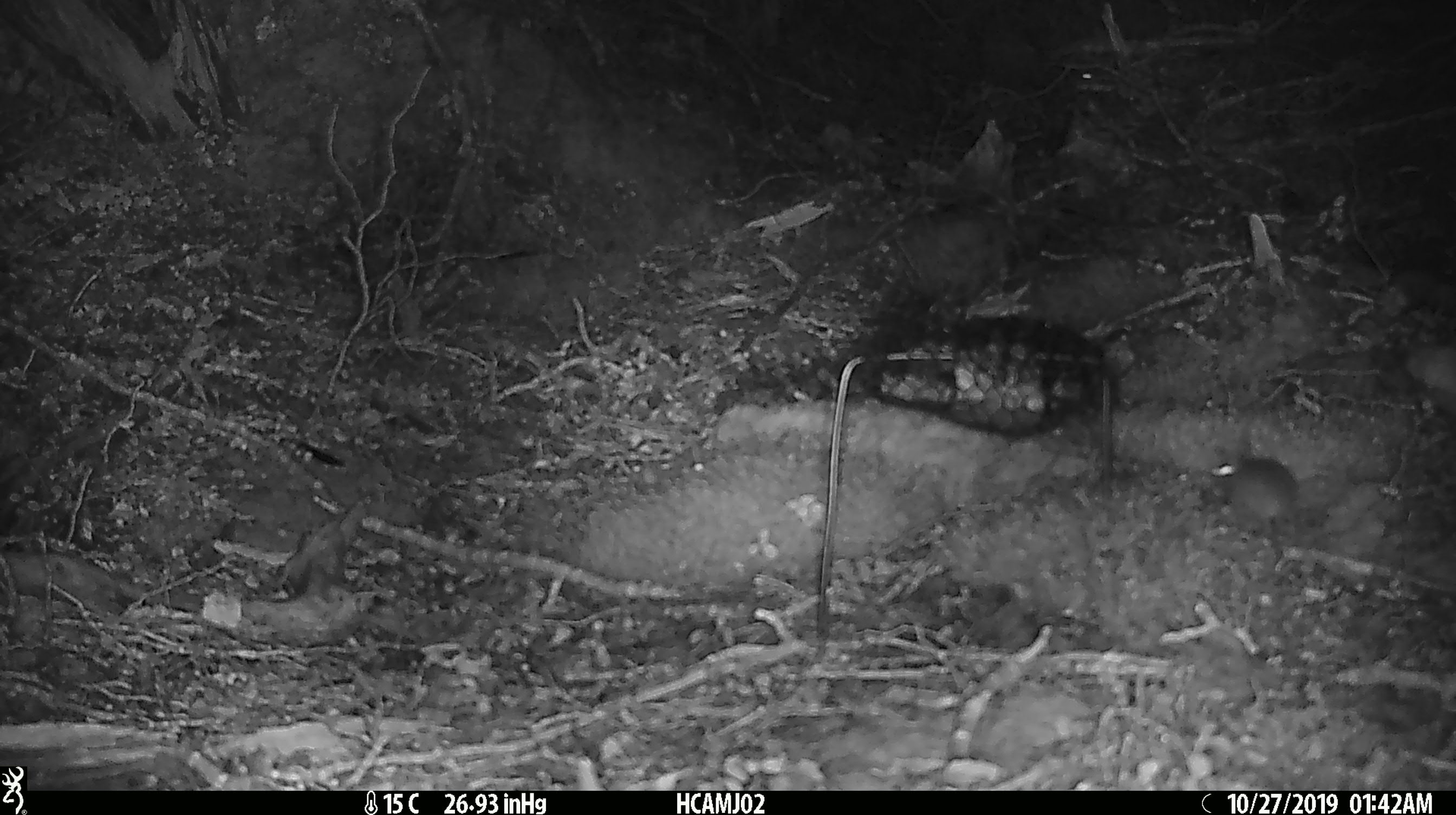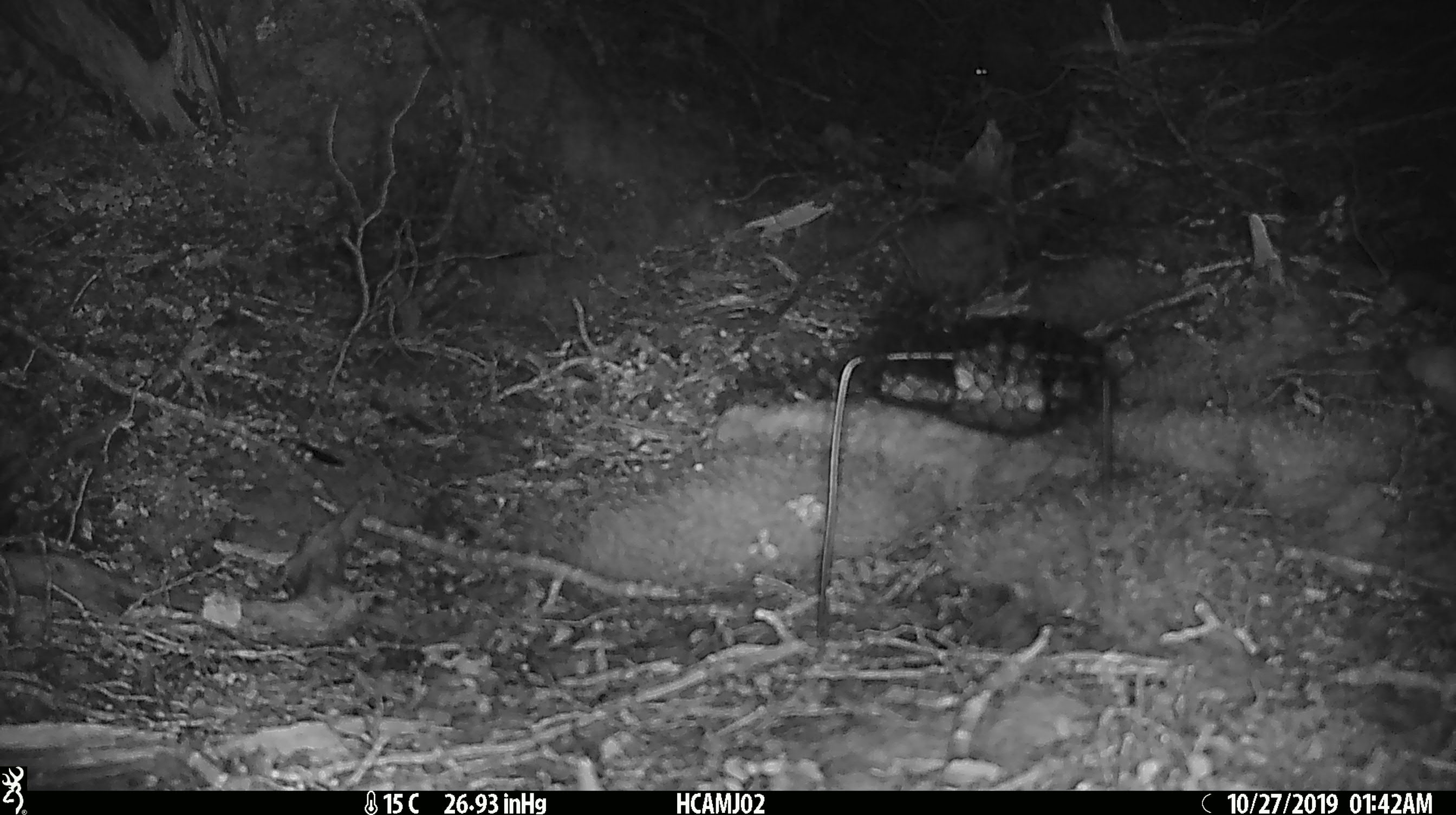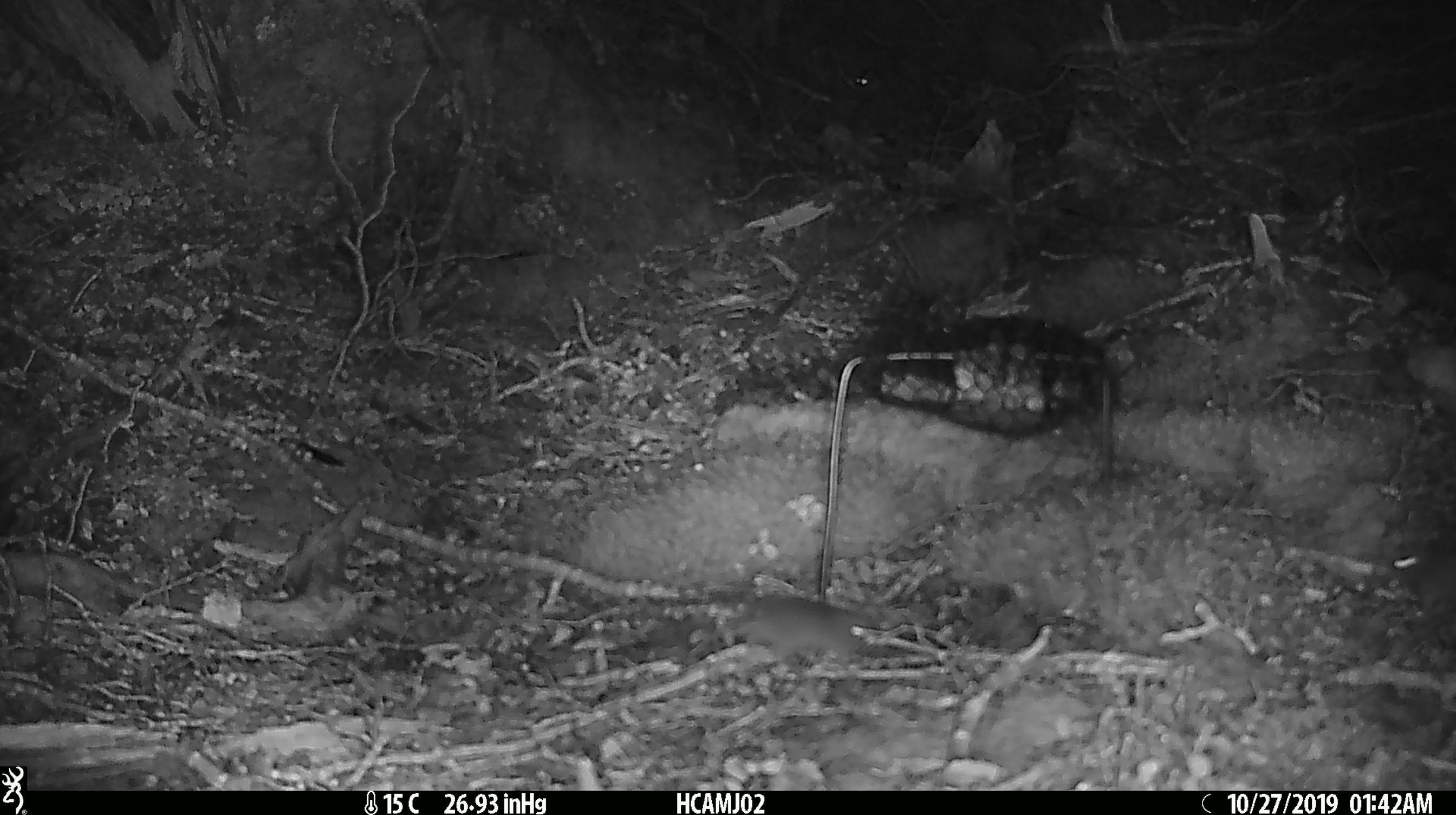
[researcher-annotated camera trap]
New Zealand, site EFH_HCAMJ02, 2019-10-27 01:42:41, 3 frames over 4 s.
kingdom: Animalia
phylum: Chordata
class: Mammalia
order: Rodentia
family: Muridae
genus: Mus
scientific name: Mus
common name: mouse